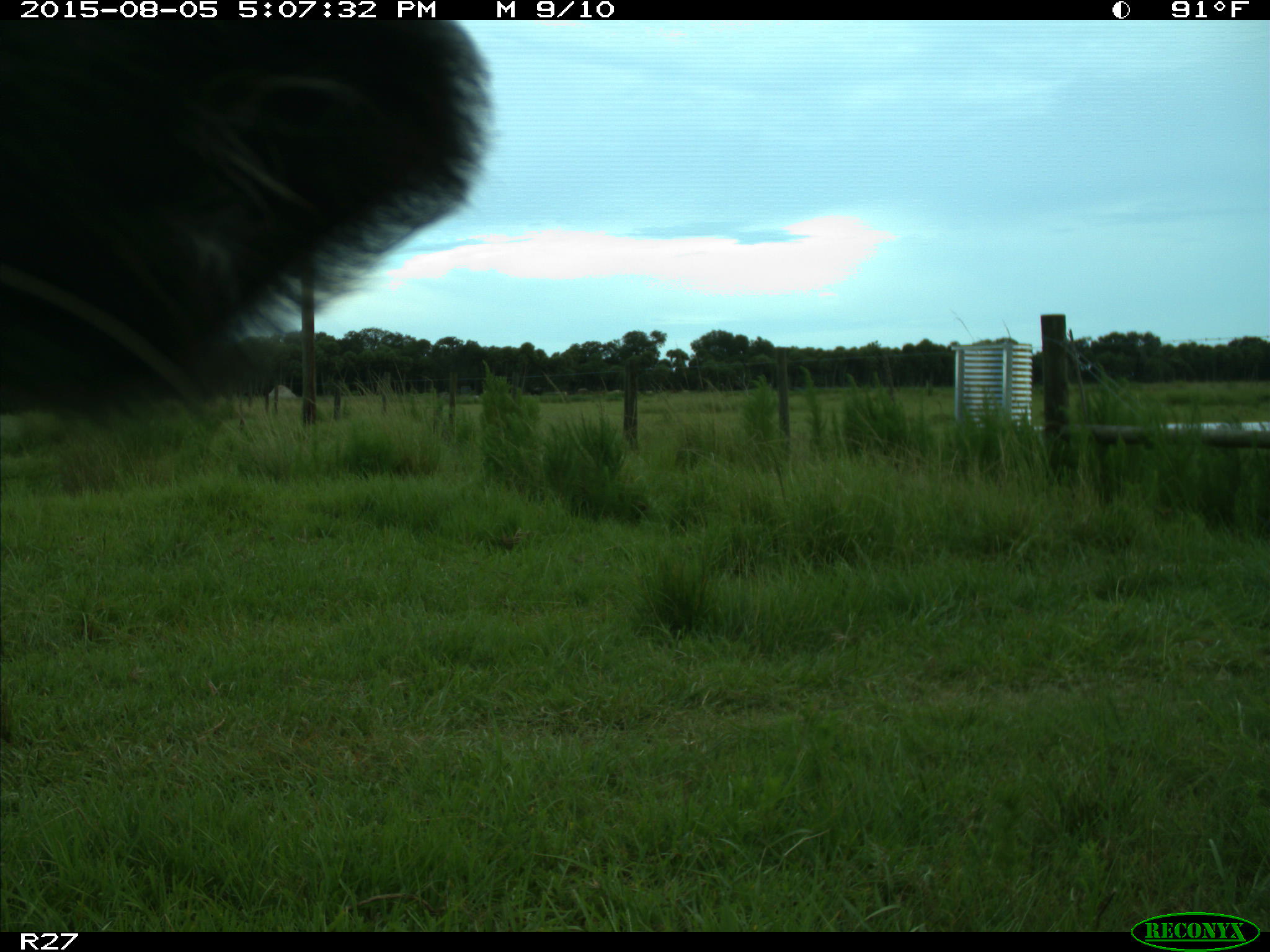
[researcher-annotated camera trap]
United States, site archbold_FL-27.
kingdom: Animalia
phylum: Chordata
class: Mammalia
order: Artiodactyla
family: Bovidae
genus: Bos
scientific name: Bos taurus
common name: domestic cow